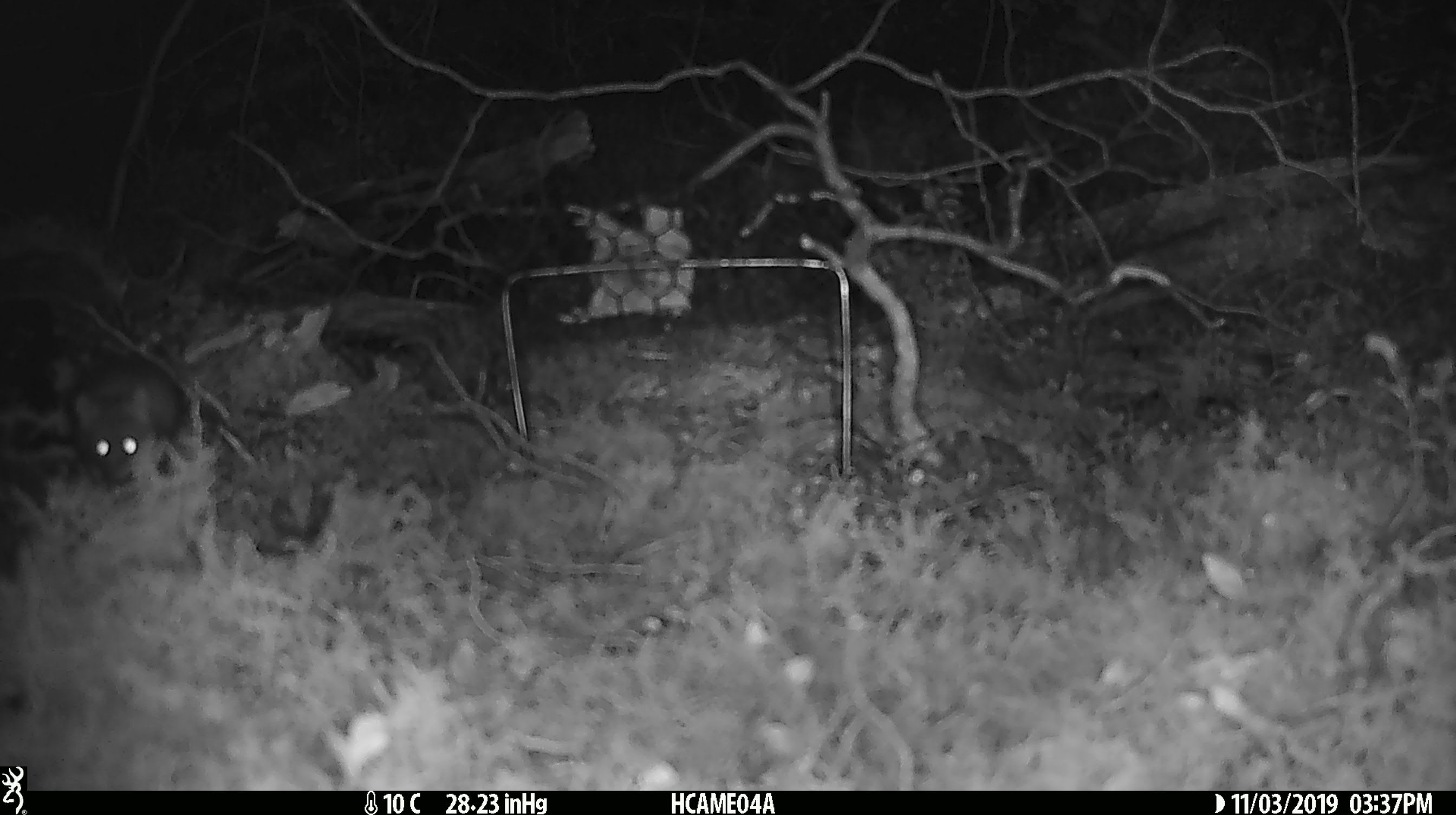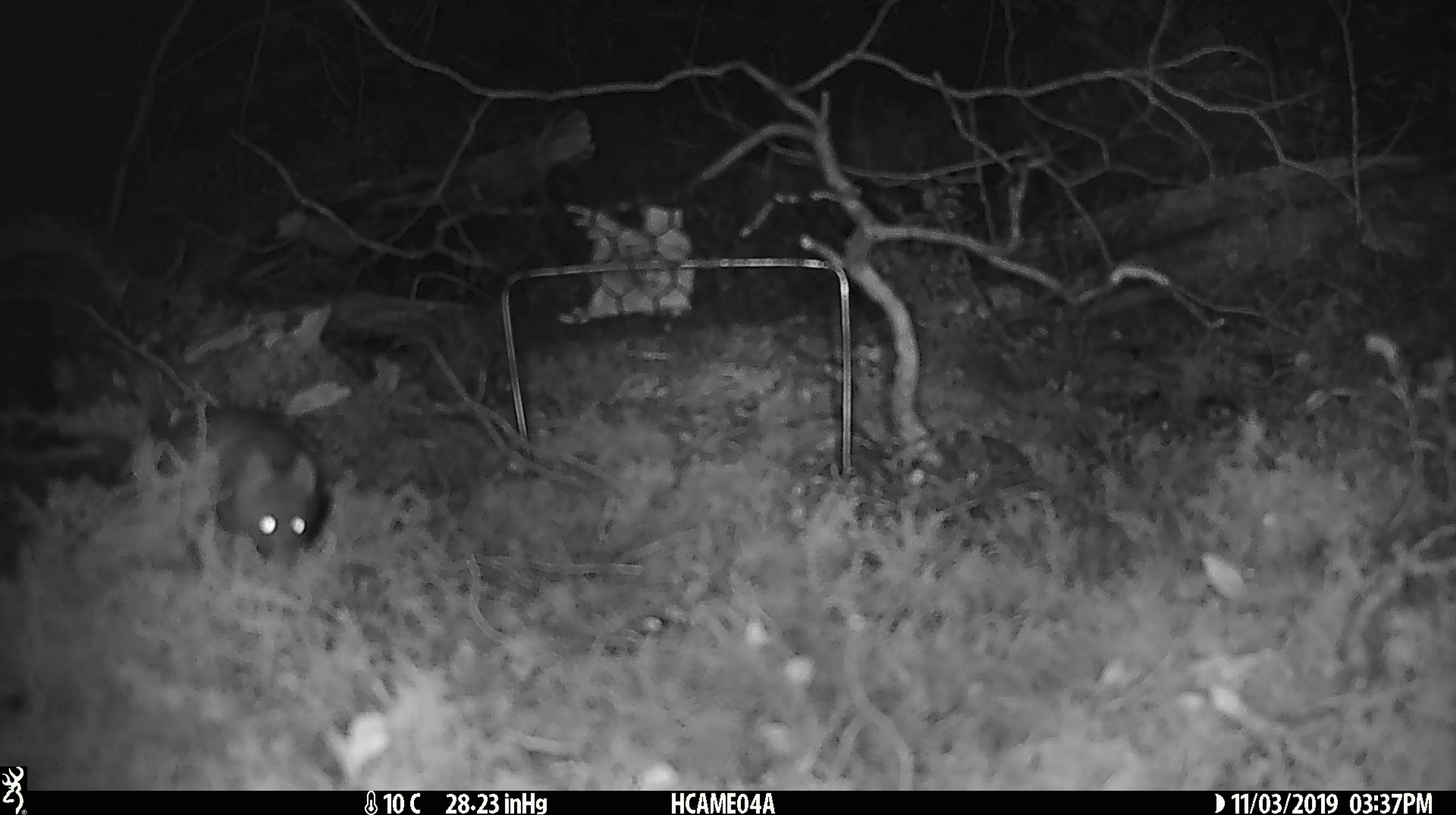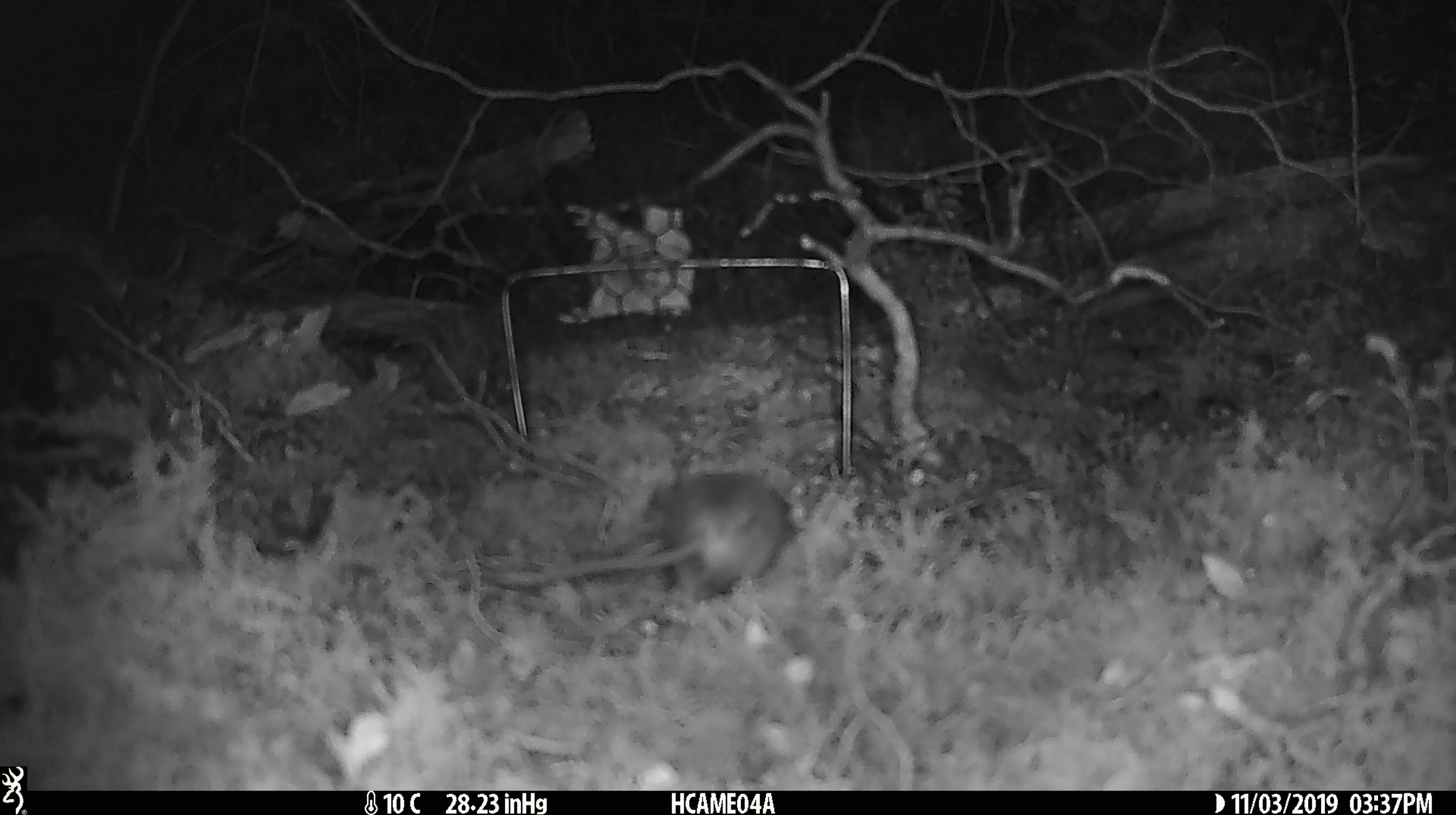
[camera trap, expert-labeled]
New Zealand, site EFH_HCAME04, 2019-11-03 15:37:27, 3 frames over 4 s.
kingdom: Animalia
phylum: Chordata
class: Mammalia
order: Rodentia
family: Muridae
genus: Mus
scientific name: Mus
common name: mouse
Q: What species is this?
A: Mouse (Mus).